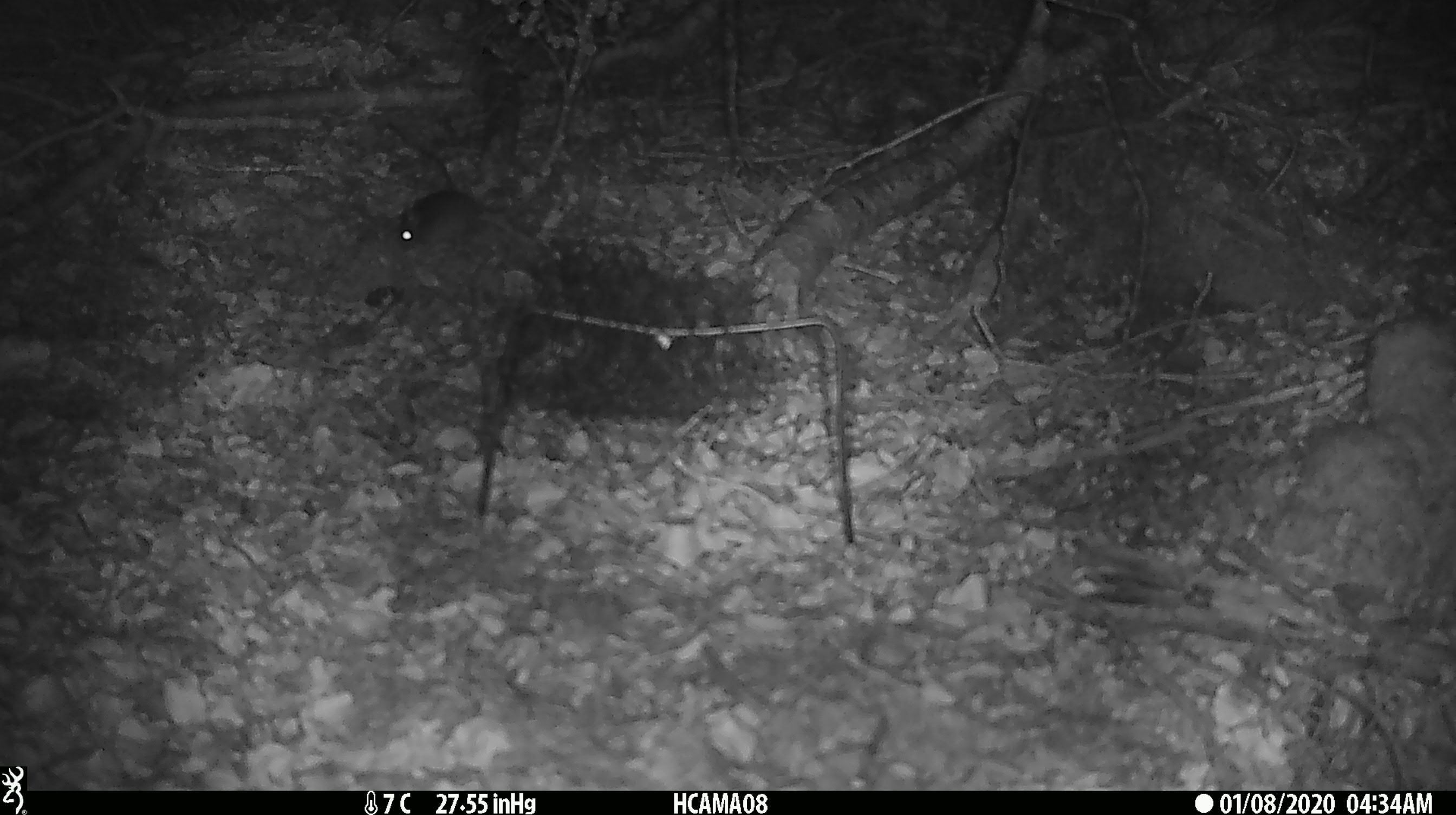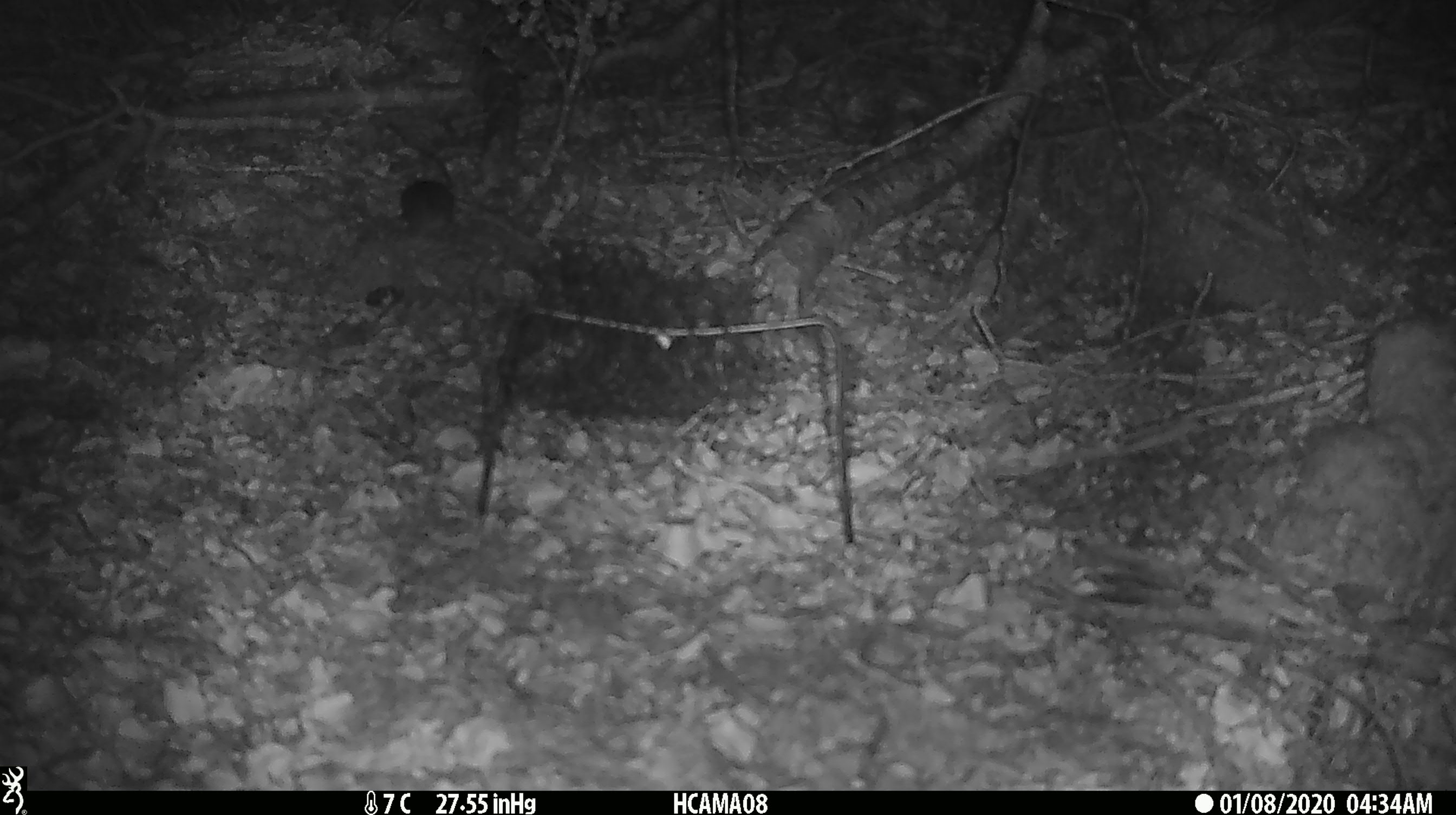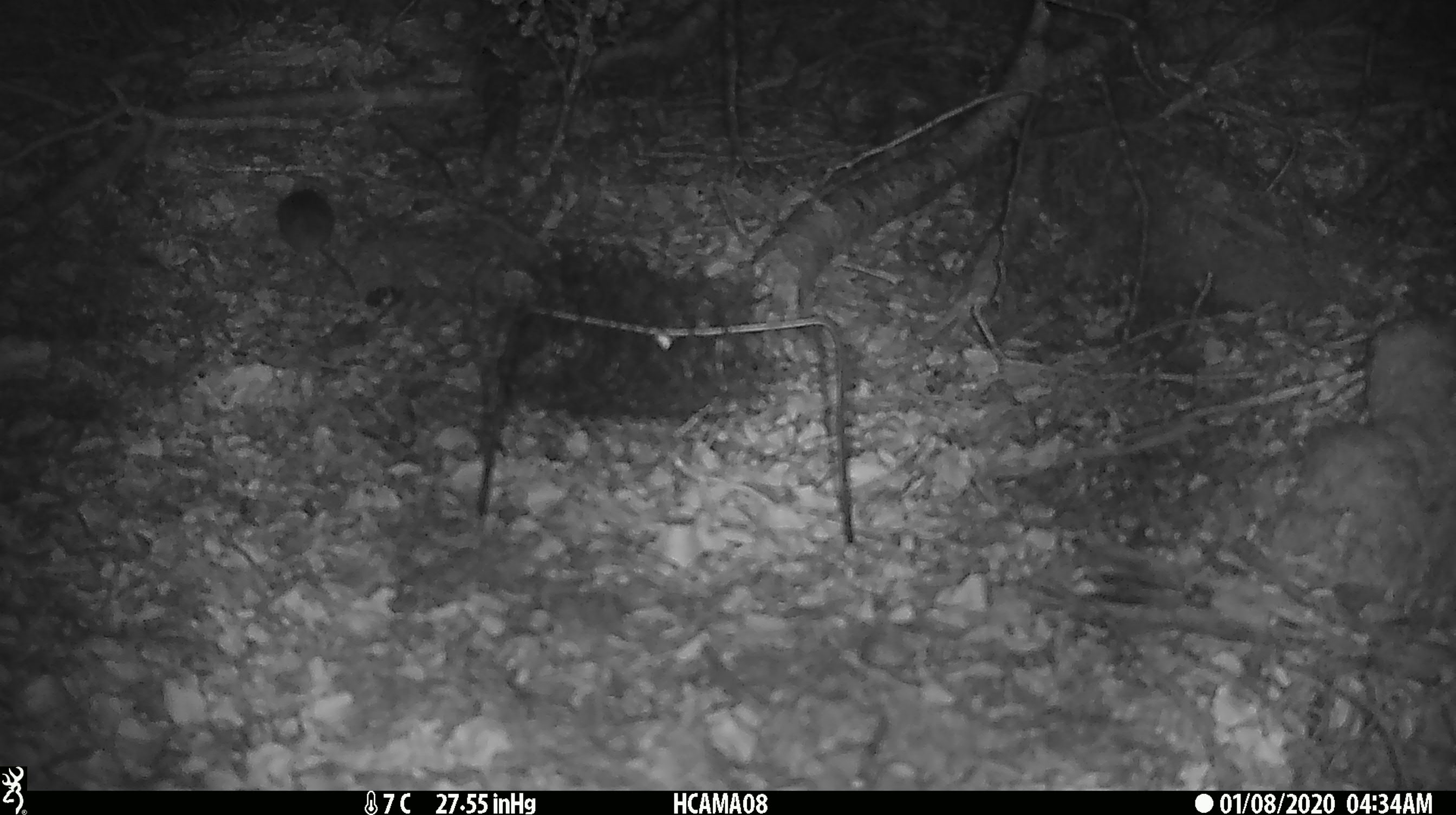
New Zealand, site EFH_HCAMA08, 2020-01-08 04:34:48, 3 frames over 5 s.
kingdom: Animalia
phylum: Chordata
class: Mammalia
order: Rodentia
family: Muridae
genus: Mus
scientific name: Mus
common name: mouse